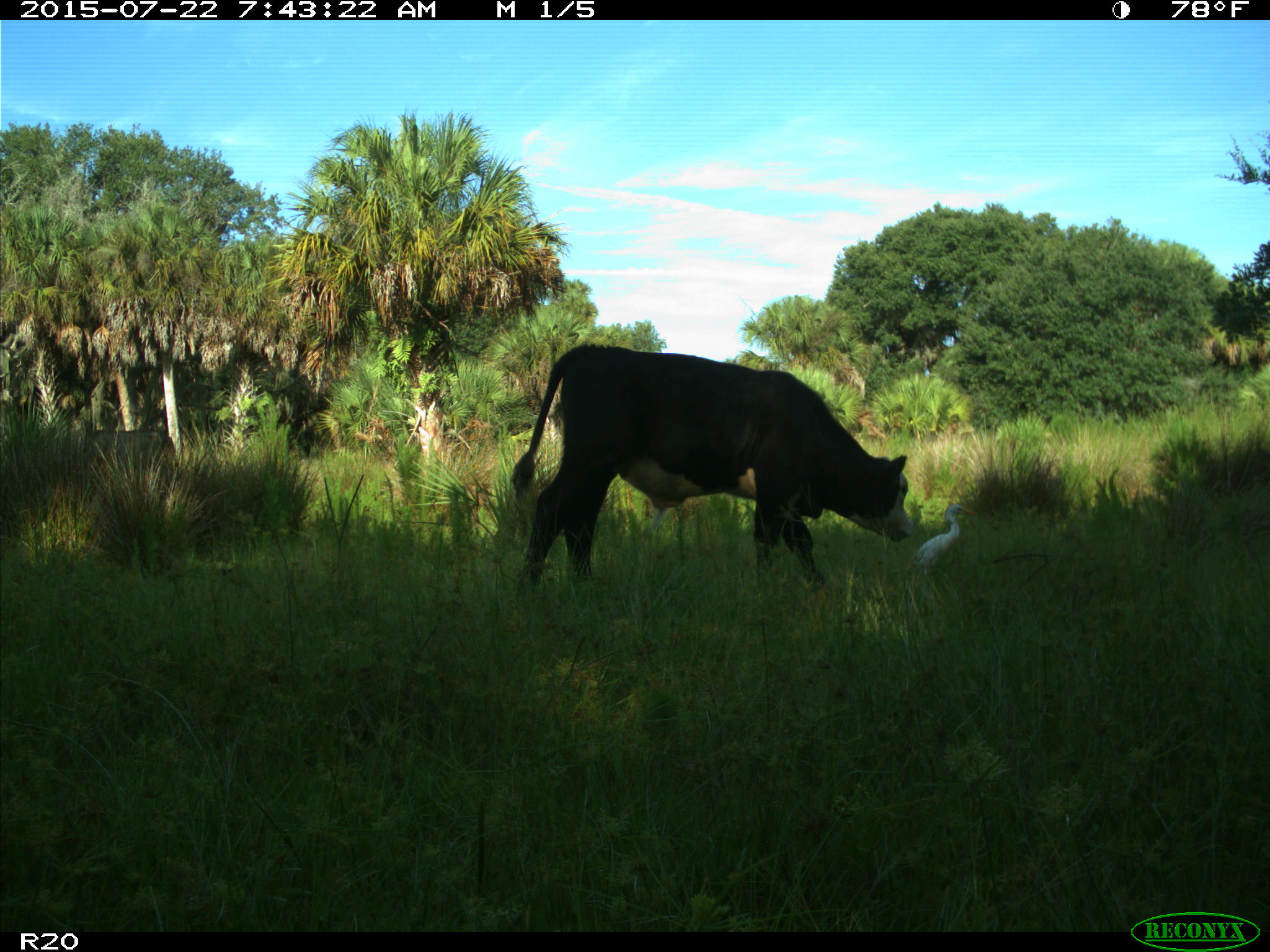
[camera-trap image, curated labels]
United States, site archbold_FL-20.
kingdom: Animalia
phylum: Chordata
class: Mammalia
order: Artiodactyla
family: Bovidae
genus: Bos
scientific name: Bos taurus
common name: domestic cow